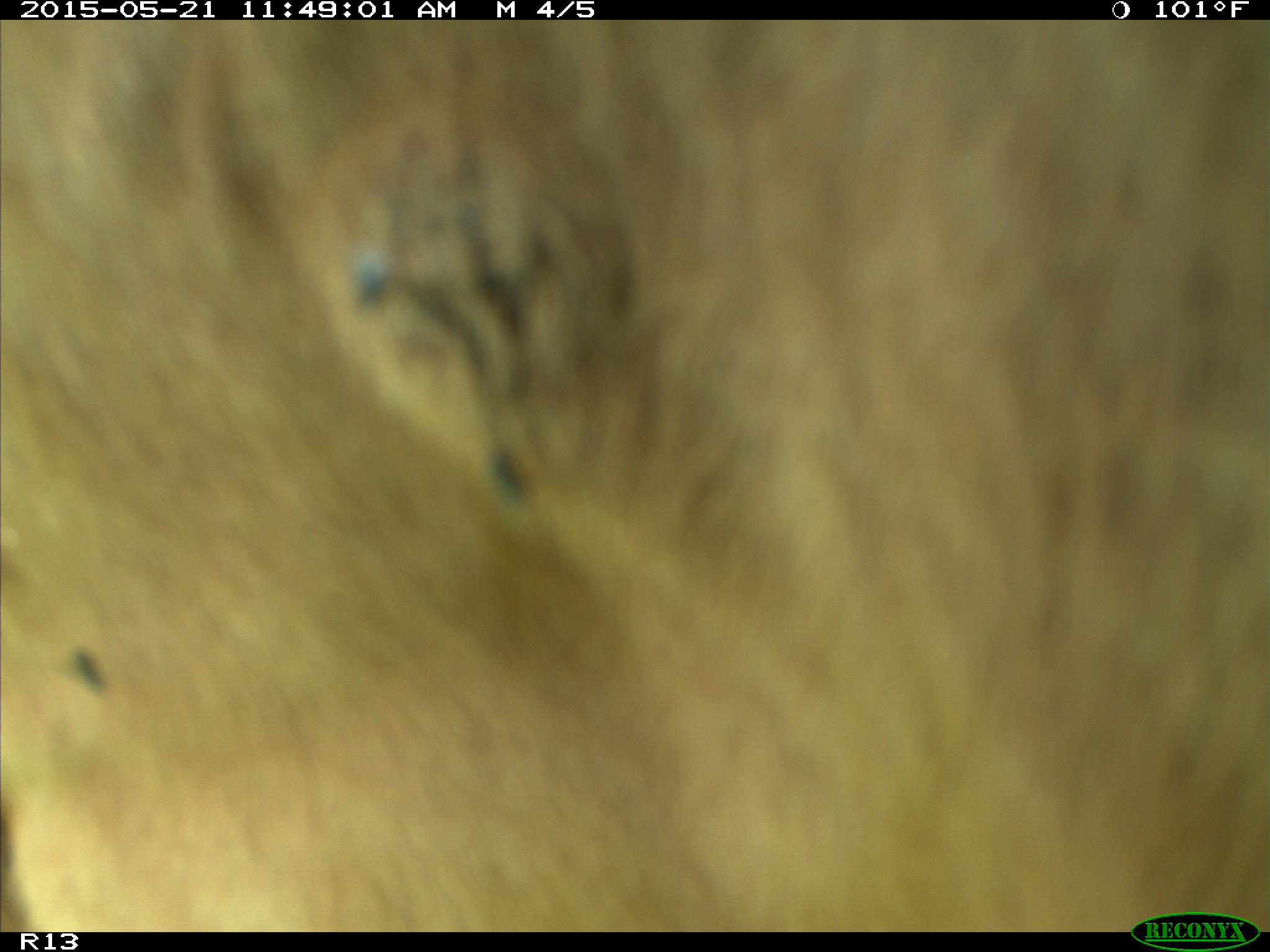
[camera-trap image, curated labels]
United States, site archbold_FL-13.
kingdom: Animalia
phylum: Chordata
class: Mammalia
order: Artiodactyla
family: Bovidae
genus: Bos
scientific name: Bos taurus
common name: domestic cow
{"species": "Bos taurus (domestic cow)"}